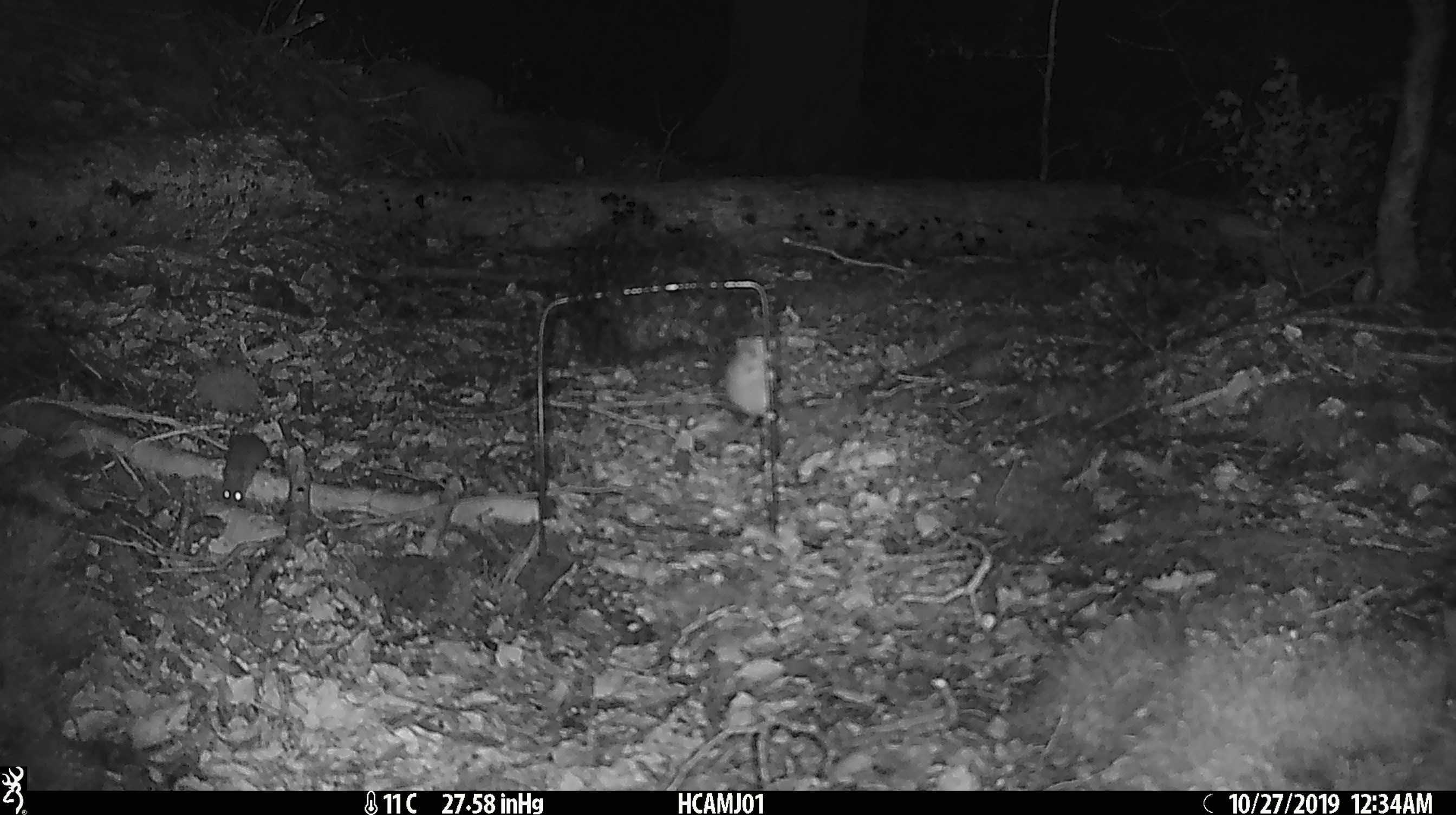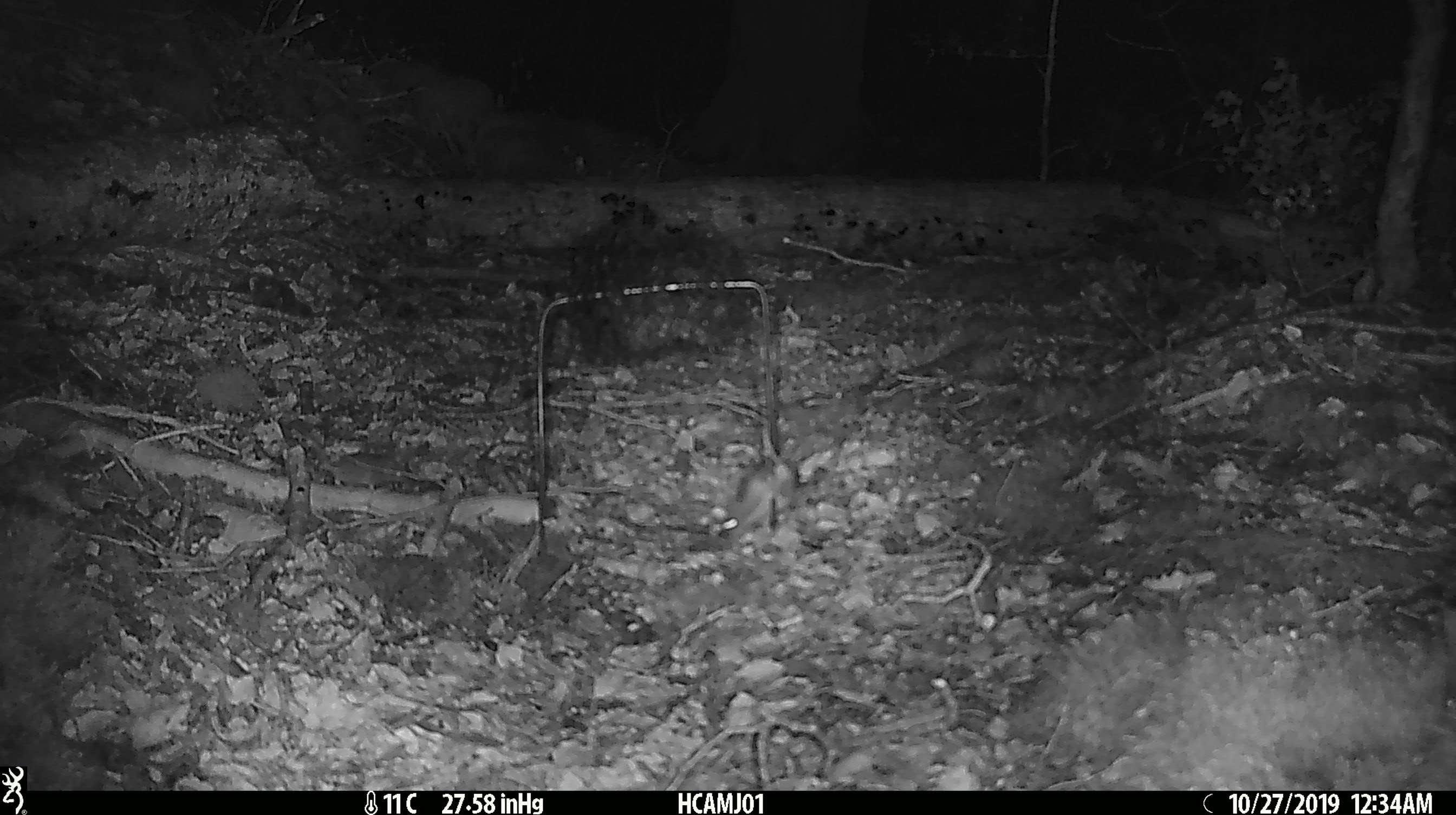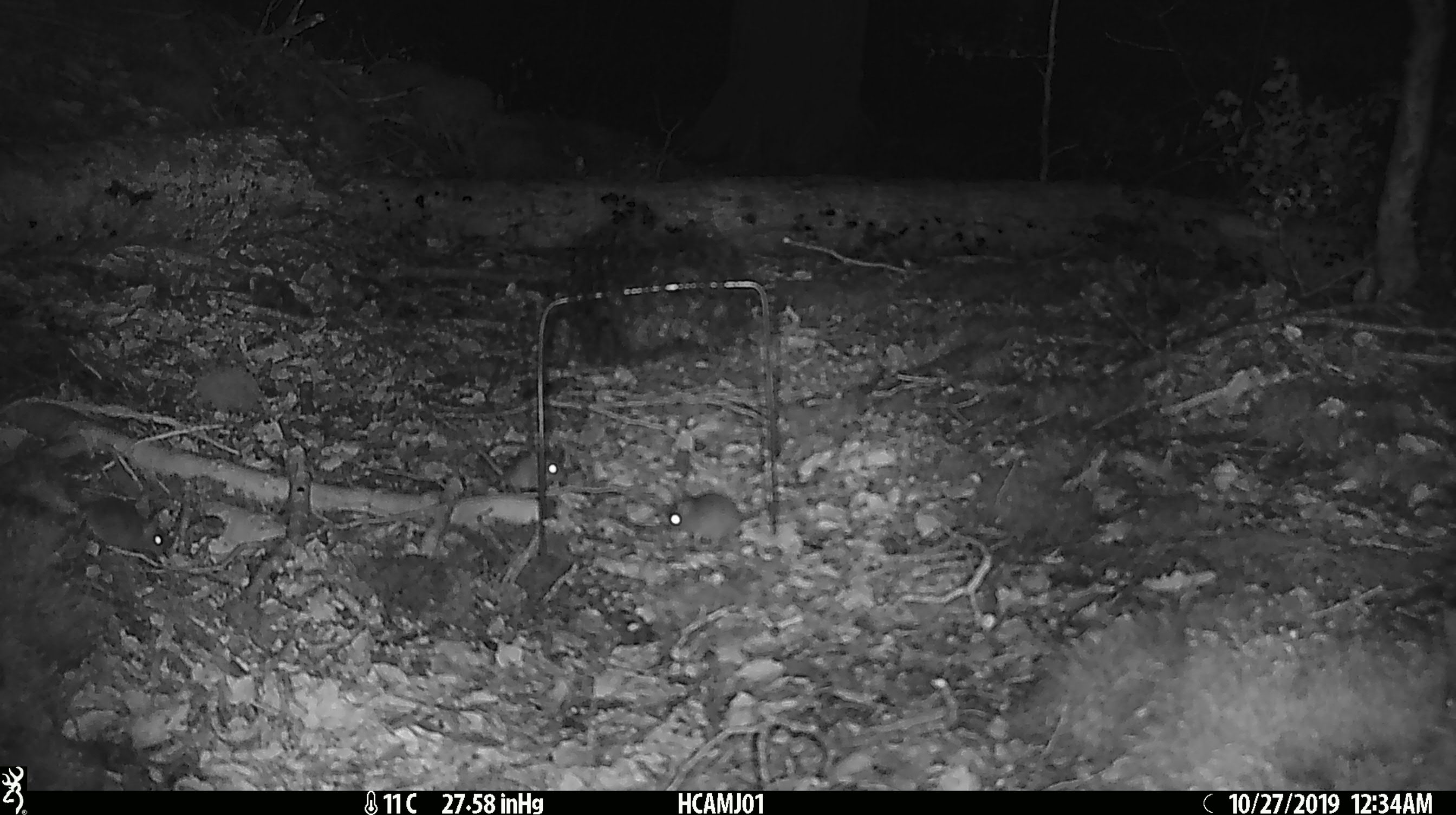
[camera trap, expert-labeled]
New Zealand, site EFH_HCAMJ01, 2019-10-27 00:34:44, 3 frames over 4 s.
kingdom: Animalia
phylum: Chordata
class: Mammalia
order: Rodentia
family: Muridae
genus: Mus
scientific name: Mus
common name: mouse